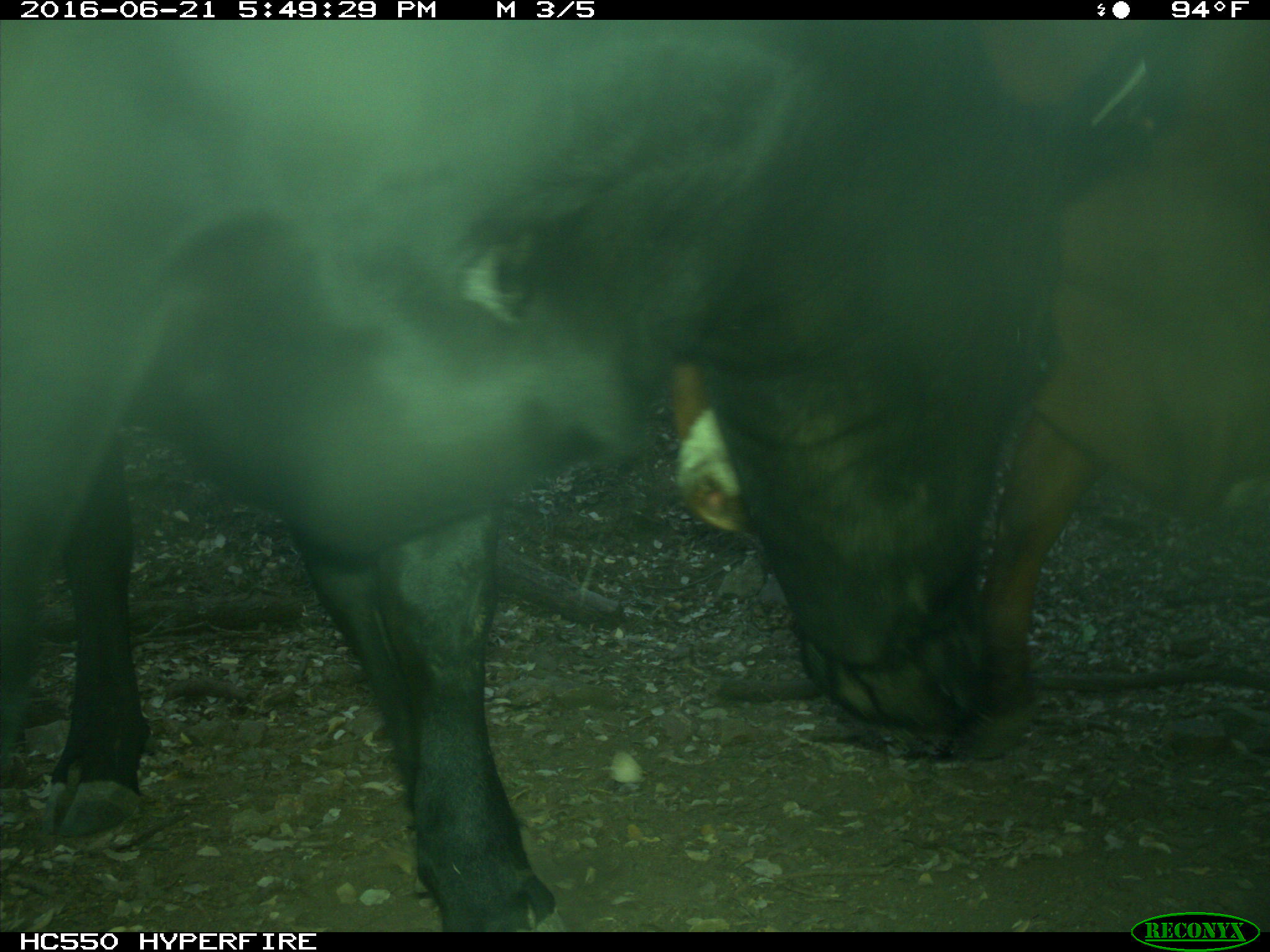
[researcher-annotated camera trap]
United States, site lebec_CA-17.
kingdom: Animalia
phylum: Chordata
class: Mammalia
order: Artiodactyla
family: Bovidae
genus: Bos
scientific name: Bos taurus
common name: domestic cow